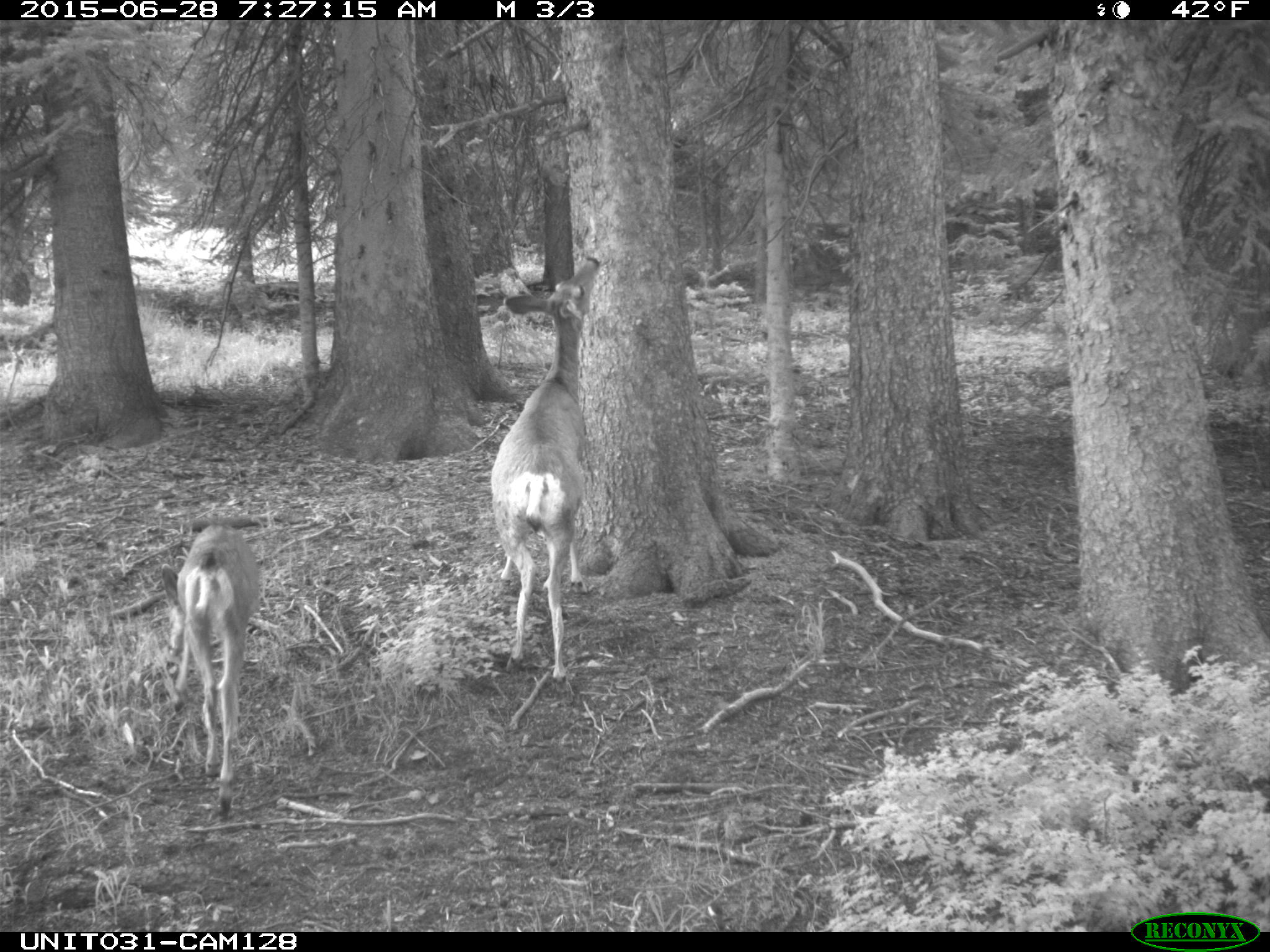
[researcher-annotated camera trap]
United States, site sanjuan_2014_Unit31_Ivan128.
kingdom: Animalia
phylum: Chordata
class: Mammalia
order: Artiodactyla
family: Cervidae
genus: Odocoileus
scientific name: Odocoileus hemionus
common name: mule deer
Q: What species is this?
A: Odocoileus hemionus (mule deer).